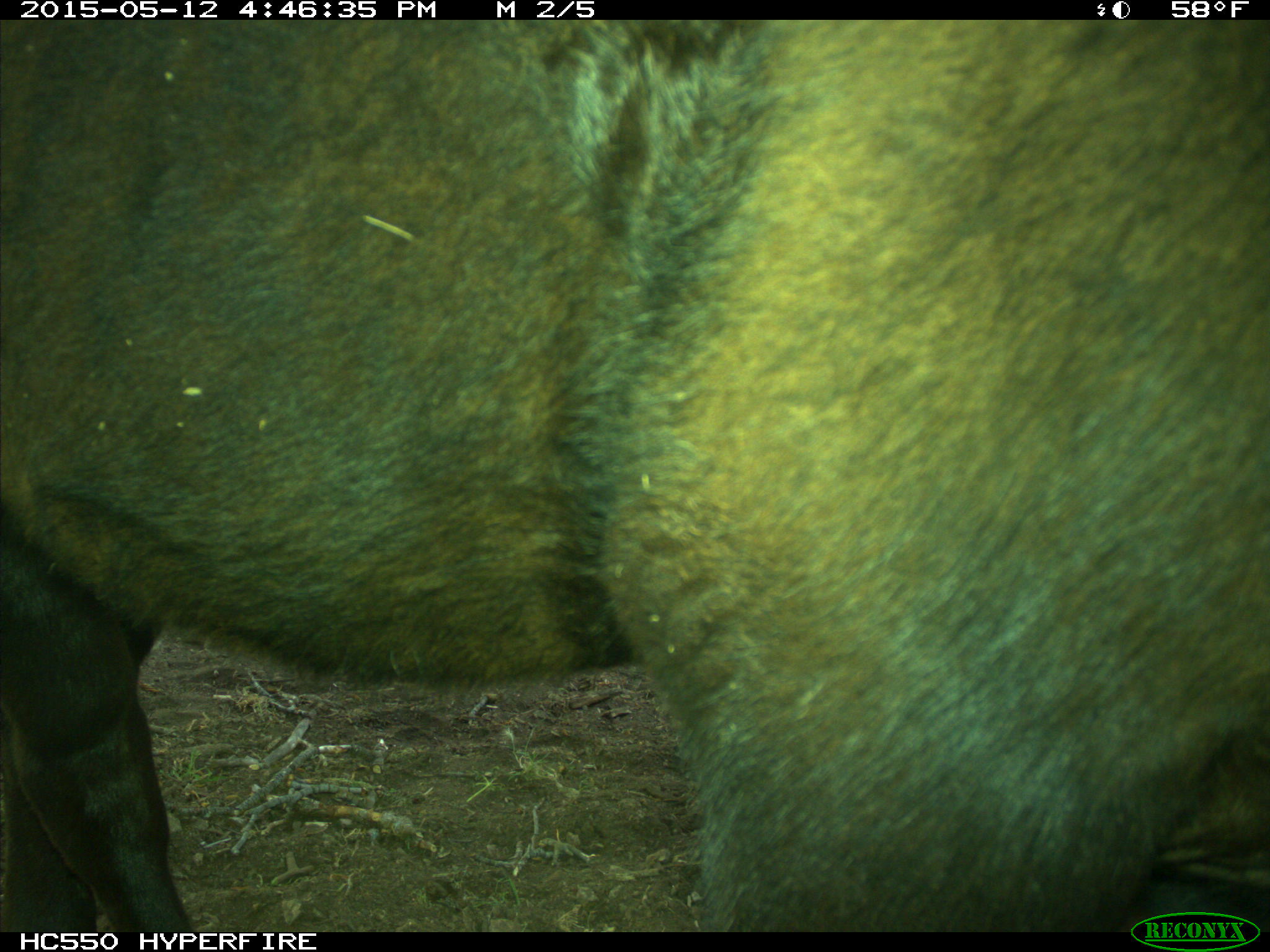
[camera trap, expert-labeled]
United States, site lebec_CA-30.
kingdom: Animalia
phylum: Chordata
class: Mammalia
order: Artiodactyla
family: Bovidae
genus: Bos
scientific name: Bos taurus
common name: domestic cow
Bos taurus (domestic cow).